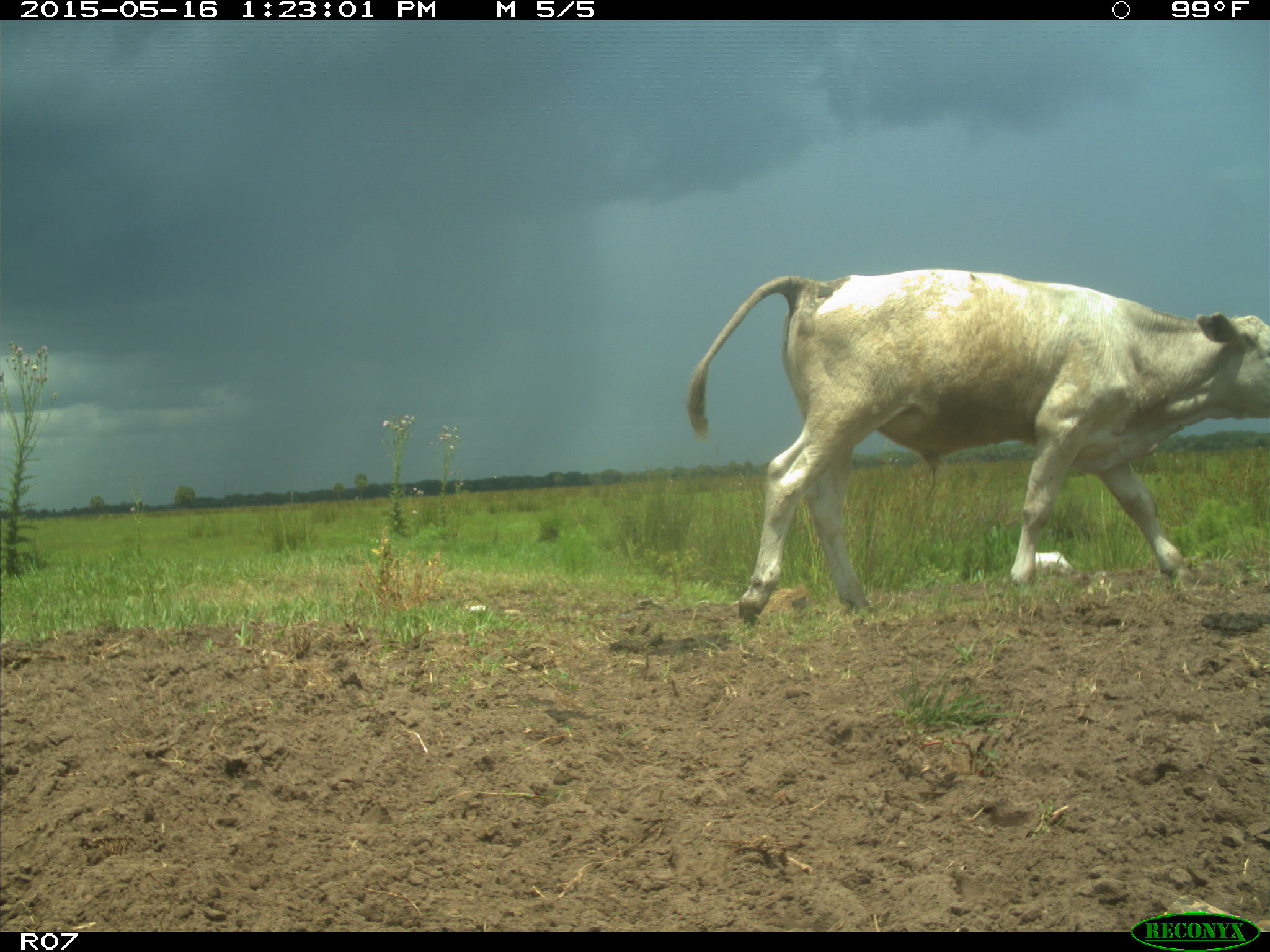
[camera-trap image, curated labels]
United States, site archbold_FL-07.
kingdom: Animalia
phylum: Chordata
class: Mammalia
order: Artiodactyla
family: Bovidae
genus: Bos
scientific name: Bos taurus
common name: domestic cow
Bos taurus (domestic cow).